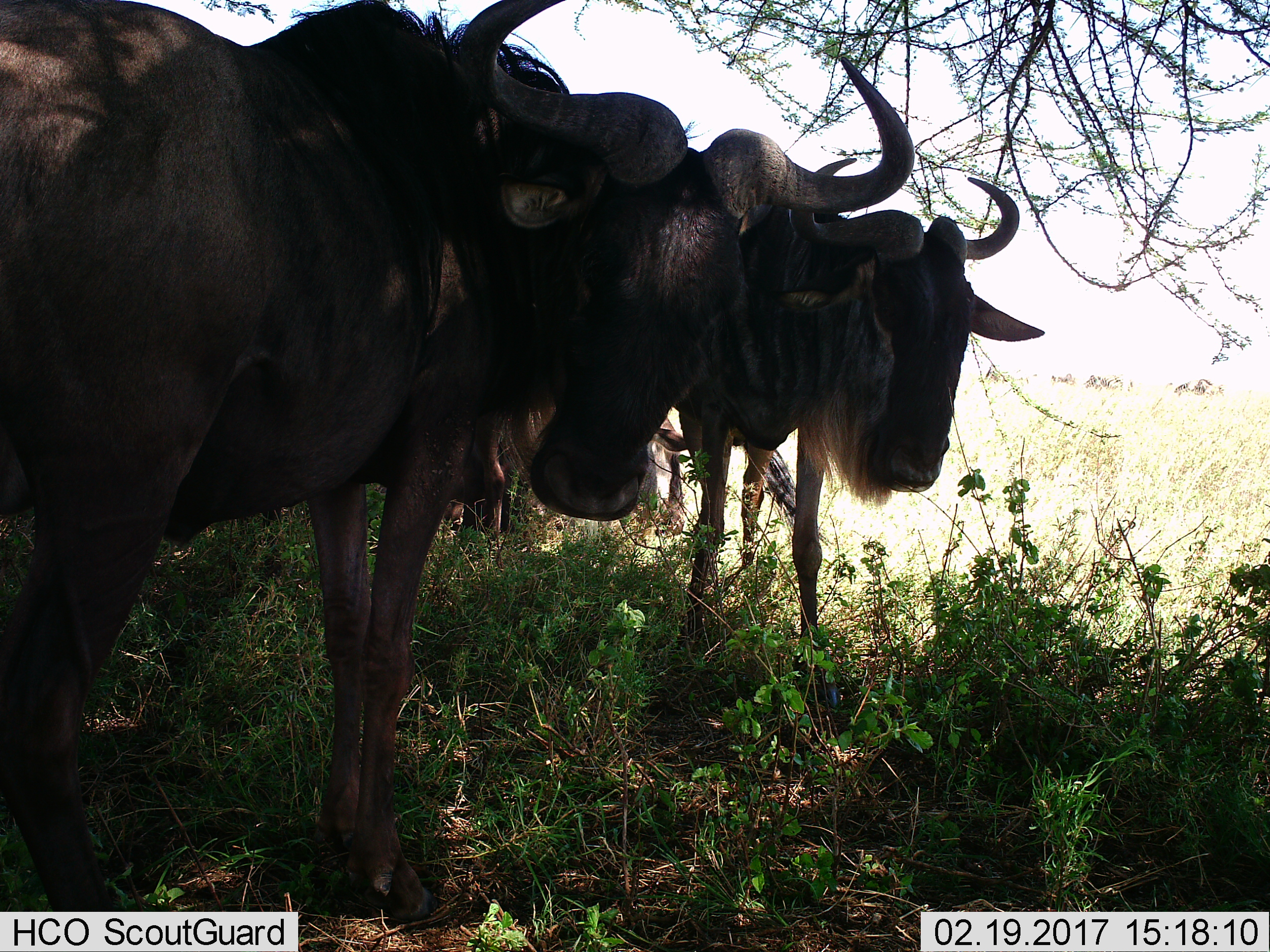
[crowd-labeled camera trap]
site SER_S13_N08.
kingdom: Animalia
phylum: Chordata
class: Mammalia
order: Artiodactyla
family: Bovidae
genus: Connochaetes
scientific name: Connochaetes taurinus taurinus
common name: blue wildebeest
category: wildebeestblue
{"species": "wildebeestblue (blue wildebeest) (Connochaetes taurinus taurinus)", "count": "2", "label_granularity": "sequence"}